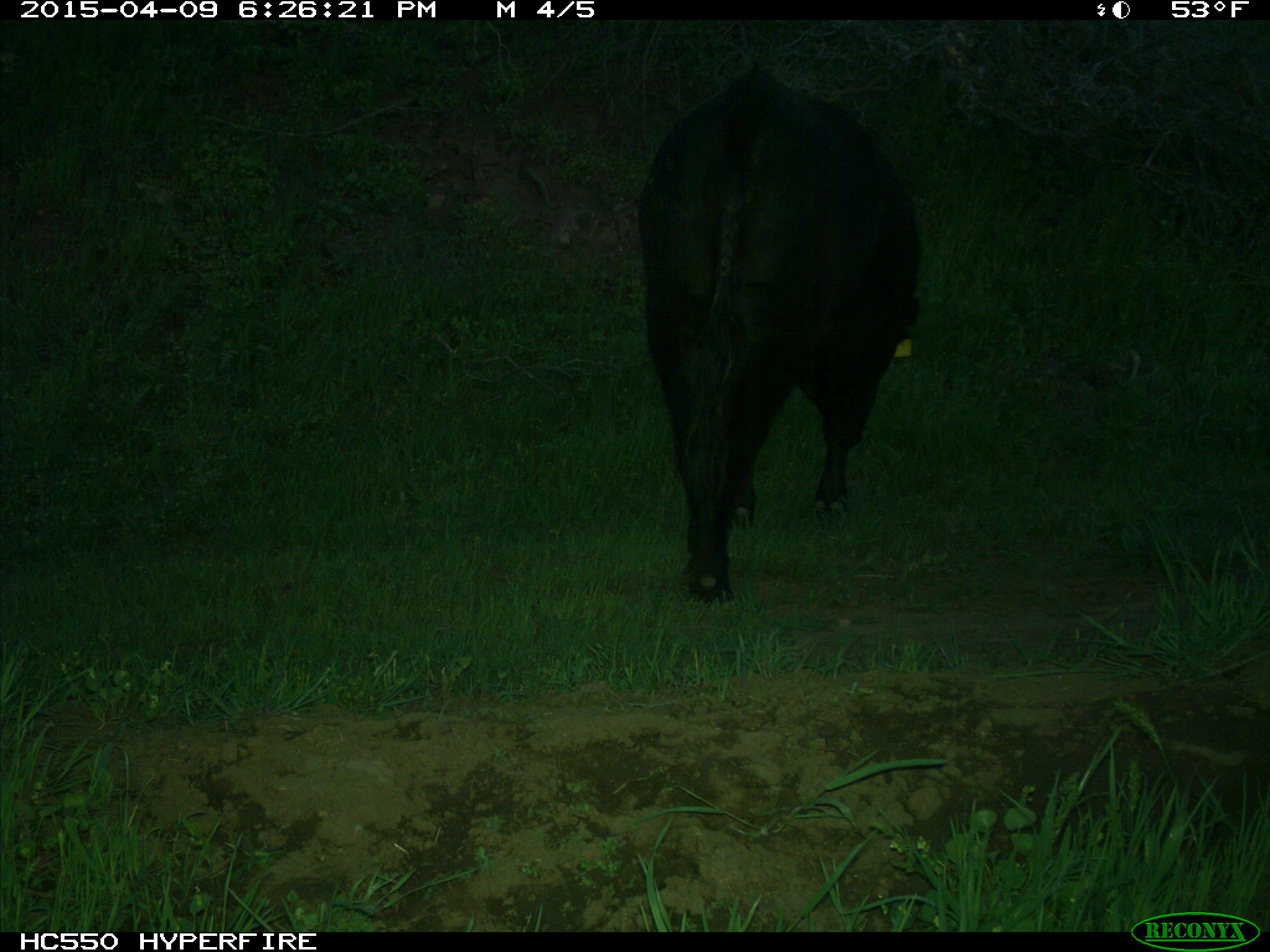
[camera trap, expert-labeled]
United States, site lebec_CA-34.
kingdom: Animalia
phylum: Chordata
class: Mammalia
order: Artiodactyla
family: Bovidae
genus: Bos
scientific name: Bos taurus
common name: domestic cow